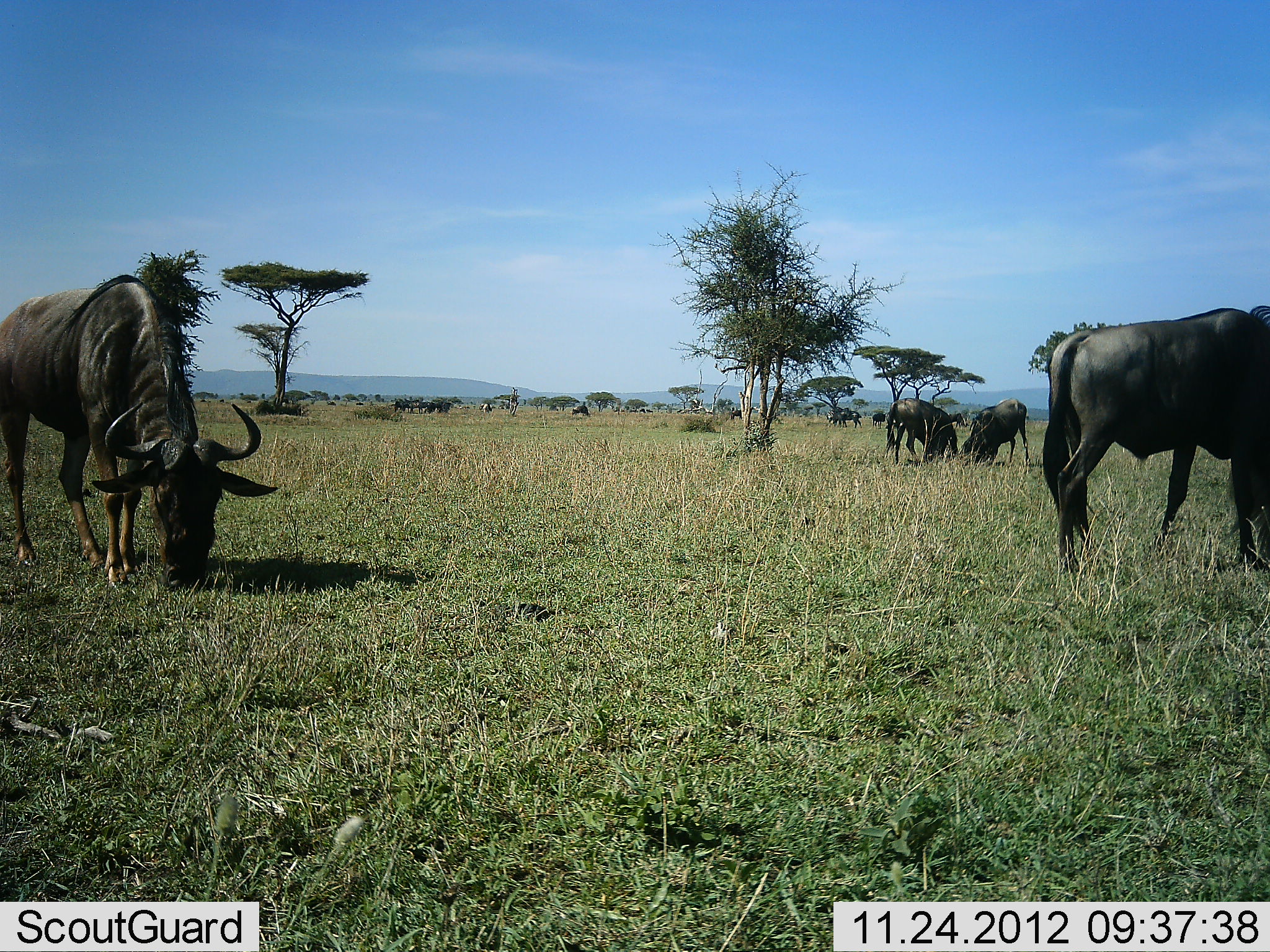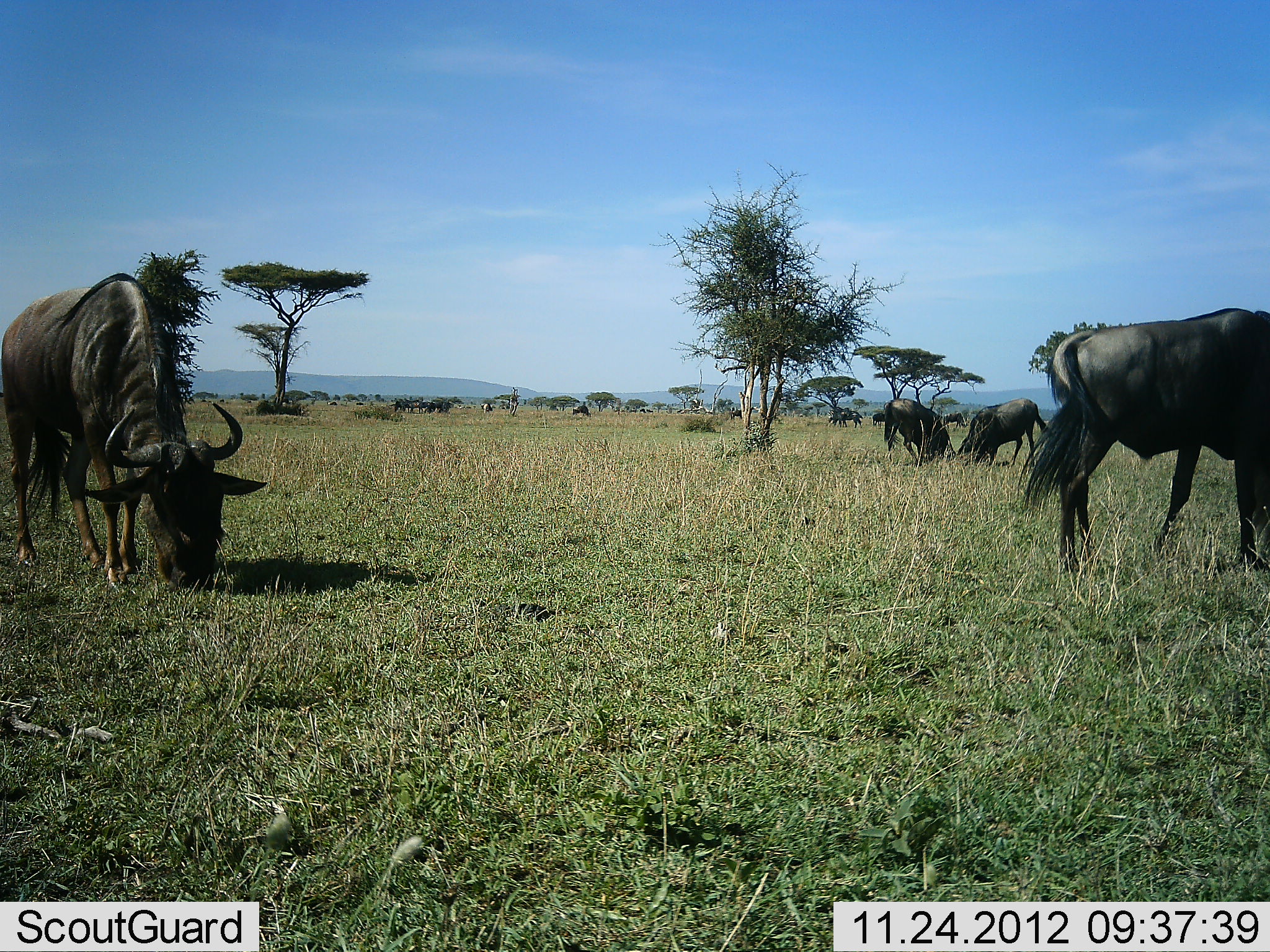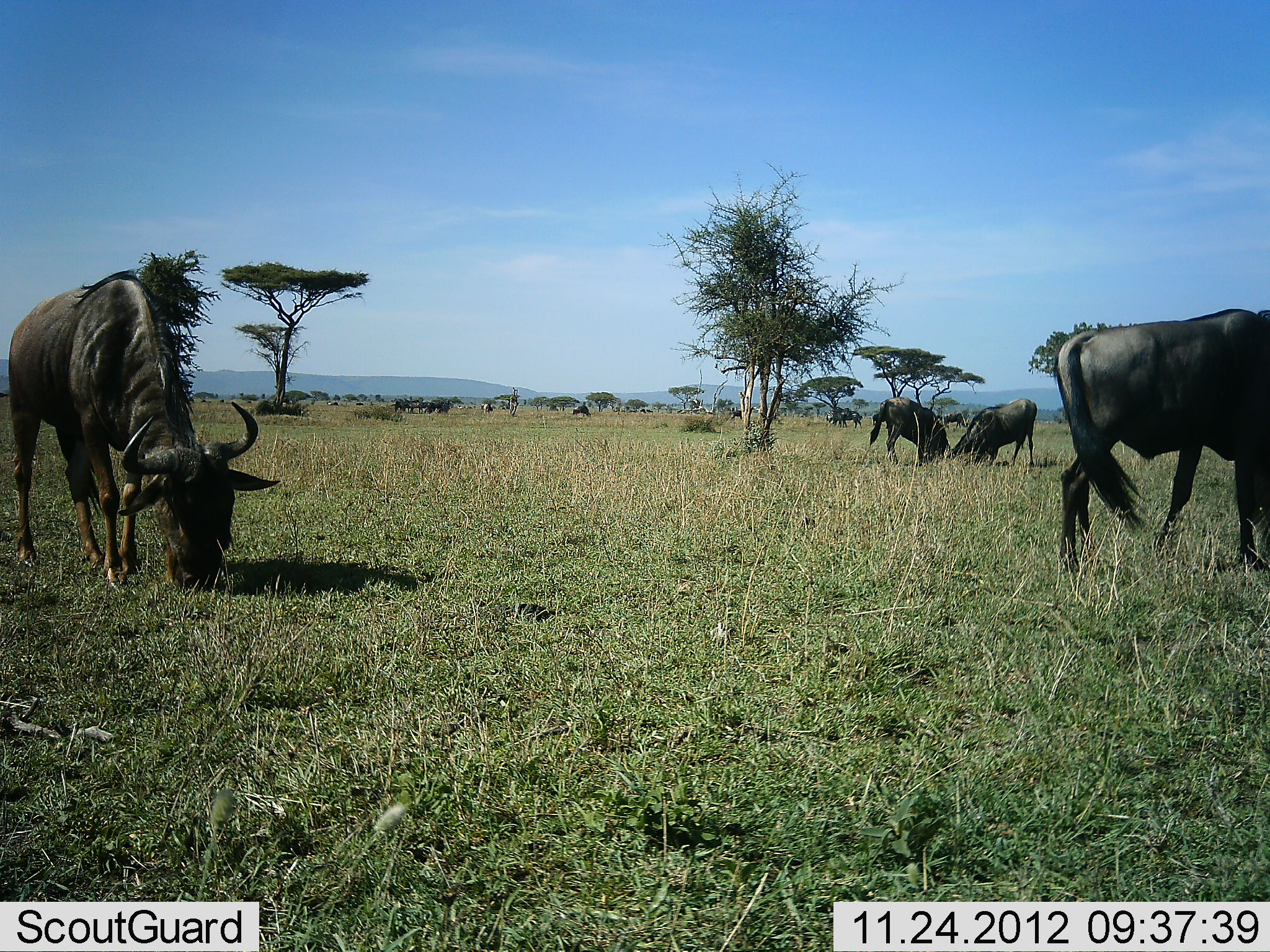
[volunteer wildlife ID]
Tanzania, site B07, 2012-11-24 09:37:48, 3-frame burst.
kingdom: Animalia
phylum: Chordata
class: Mammalia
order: Artiodactyla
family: Bovidae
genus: Connochaetes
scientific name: Connochaetes taurinus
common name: blue wildebeest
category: wildebeest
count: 4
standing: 50%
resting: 10%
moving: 10%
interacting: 40%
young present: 0%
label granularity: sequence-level